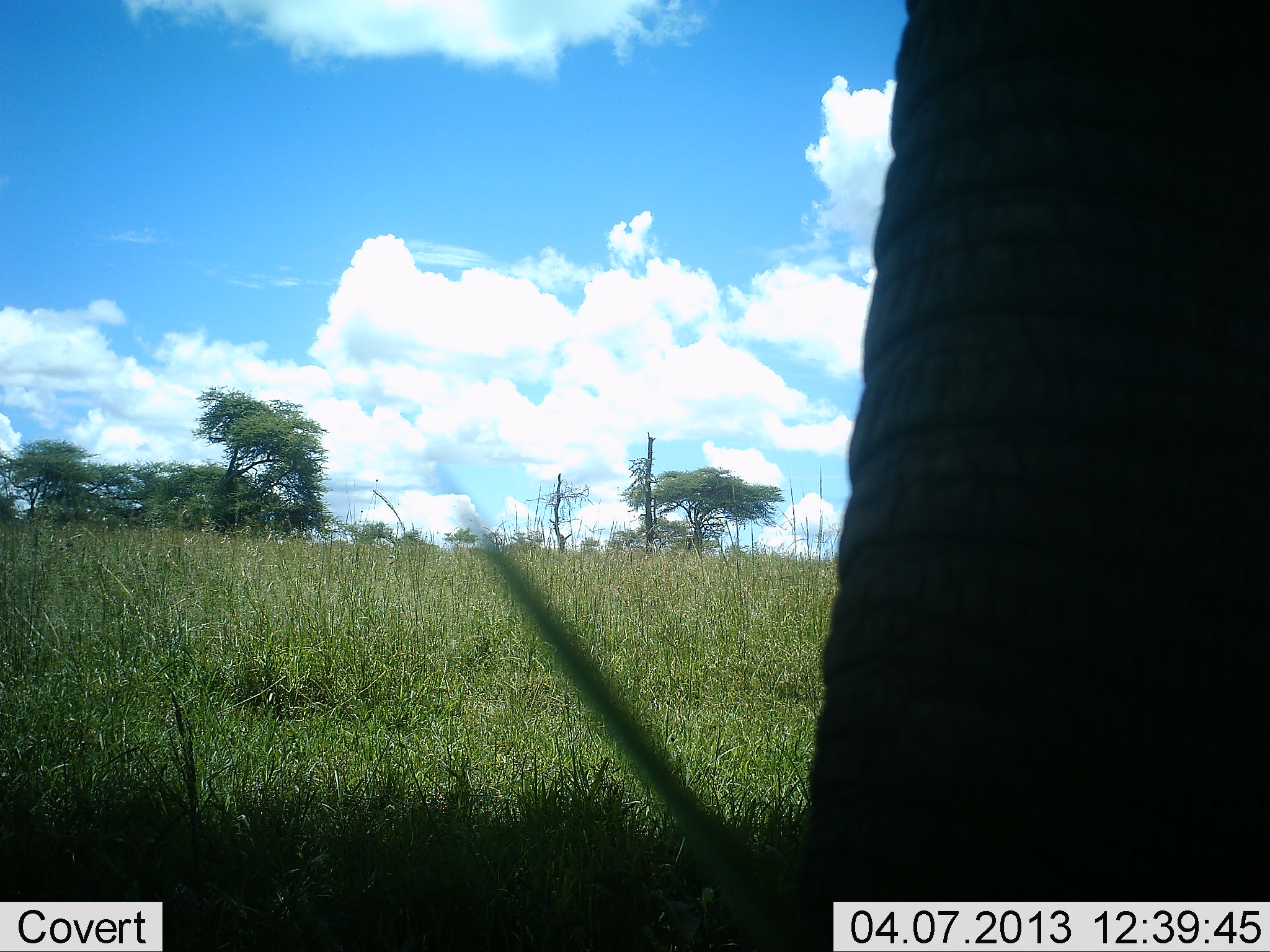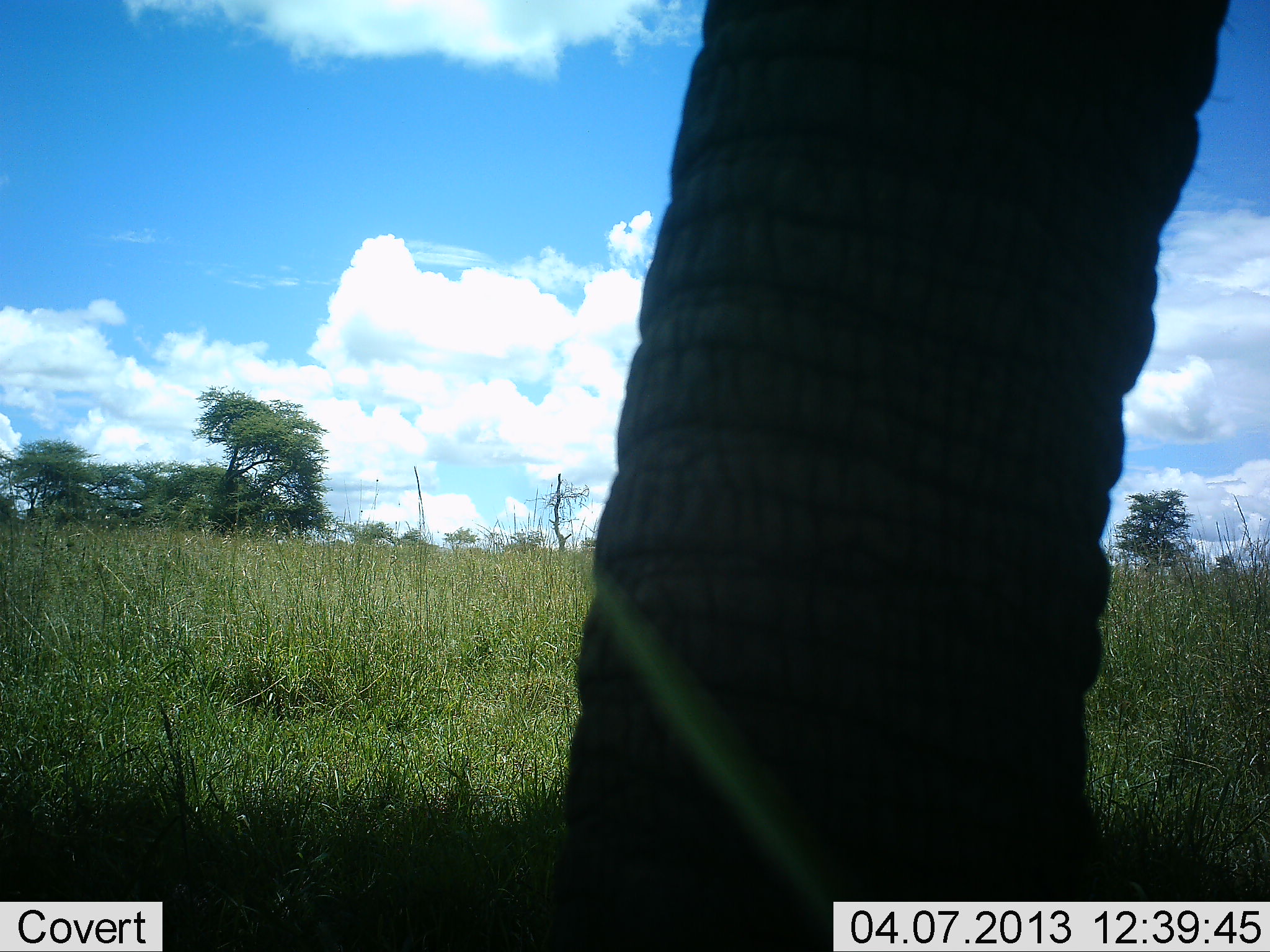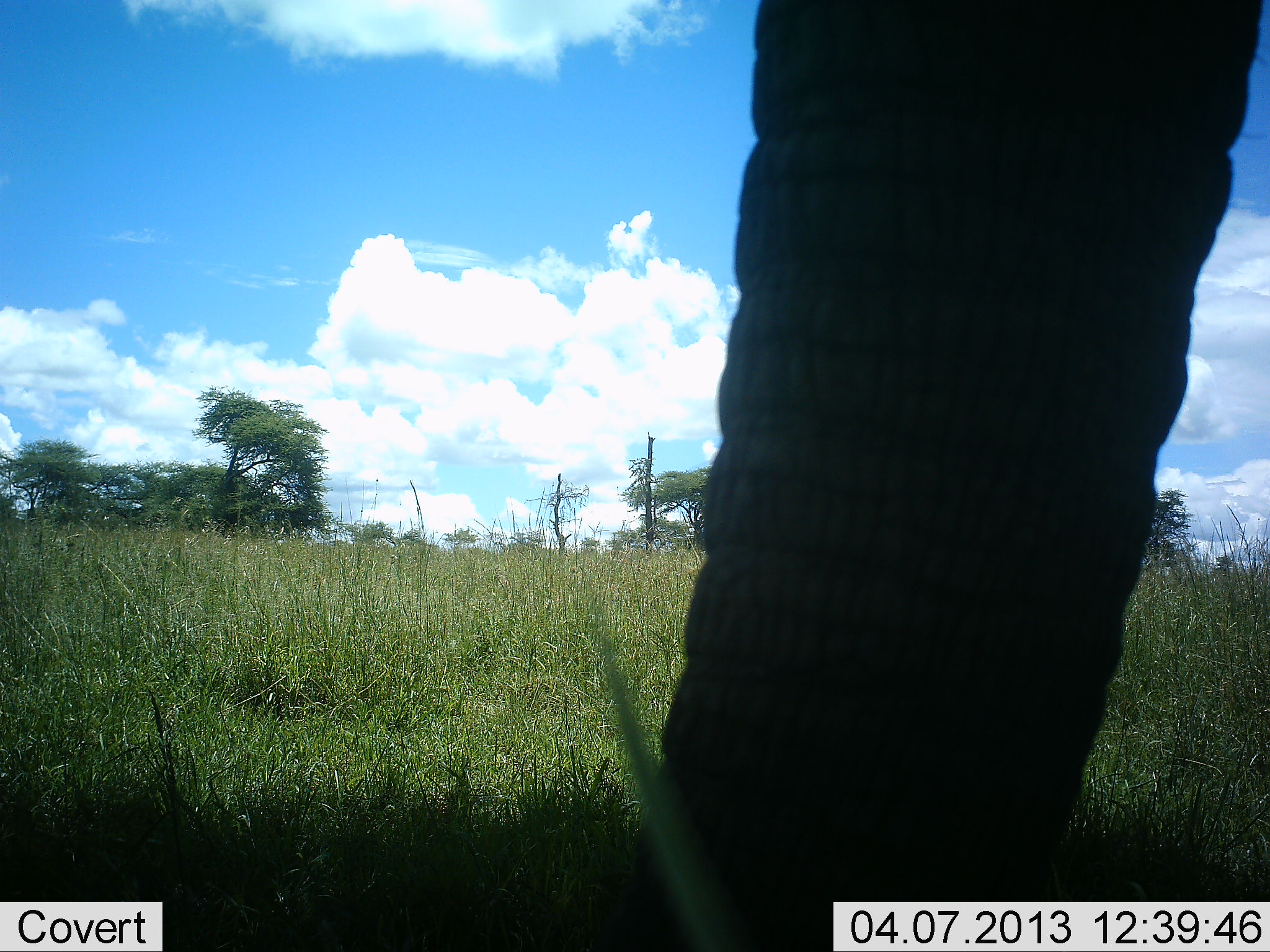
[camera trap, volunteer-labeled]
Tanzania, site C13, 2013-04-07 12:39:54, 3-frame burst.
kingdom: Animalia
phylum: Chordata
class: Mammalia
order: Proboscidea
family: Elephantidae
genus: Loxodonta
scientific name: Loxodonta africana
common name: african bush elephant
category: elephant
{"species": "elephant (african bush elephant) (Loxodonta africana)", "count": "1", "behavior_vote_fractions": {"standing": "57%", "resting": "3%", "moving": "17%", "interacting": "0%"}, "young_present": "0%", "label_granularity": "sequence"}